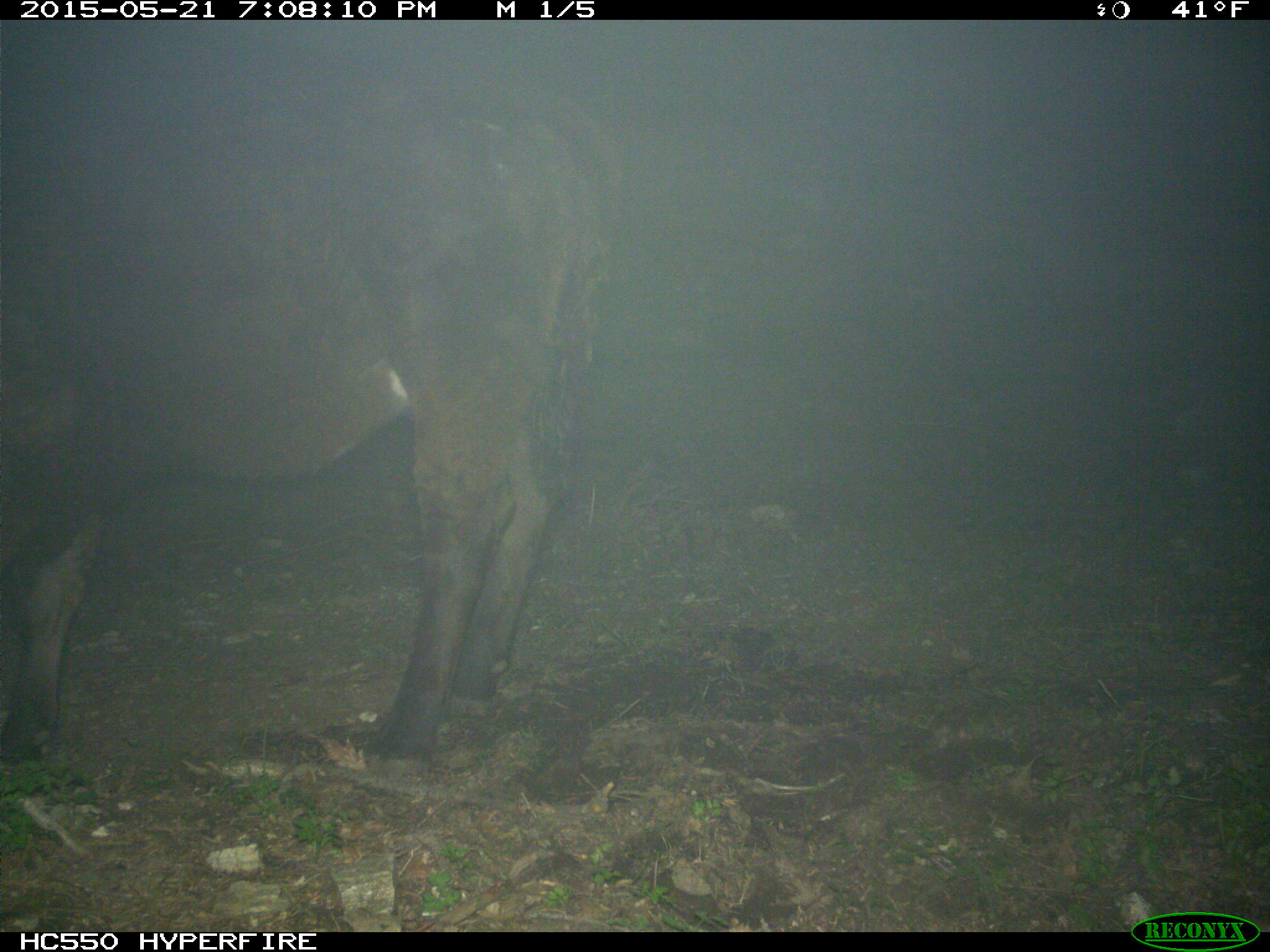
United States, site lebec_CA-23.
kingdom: Animalia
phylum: Chordata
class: Mammalia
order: Artiodactyla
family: Bovidae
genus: Bos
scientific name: Bos taurus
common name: domestic cow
Bos taurus (domestic cow).